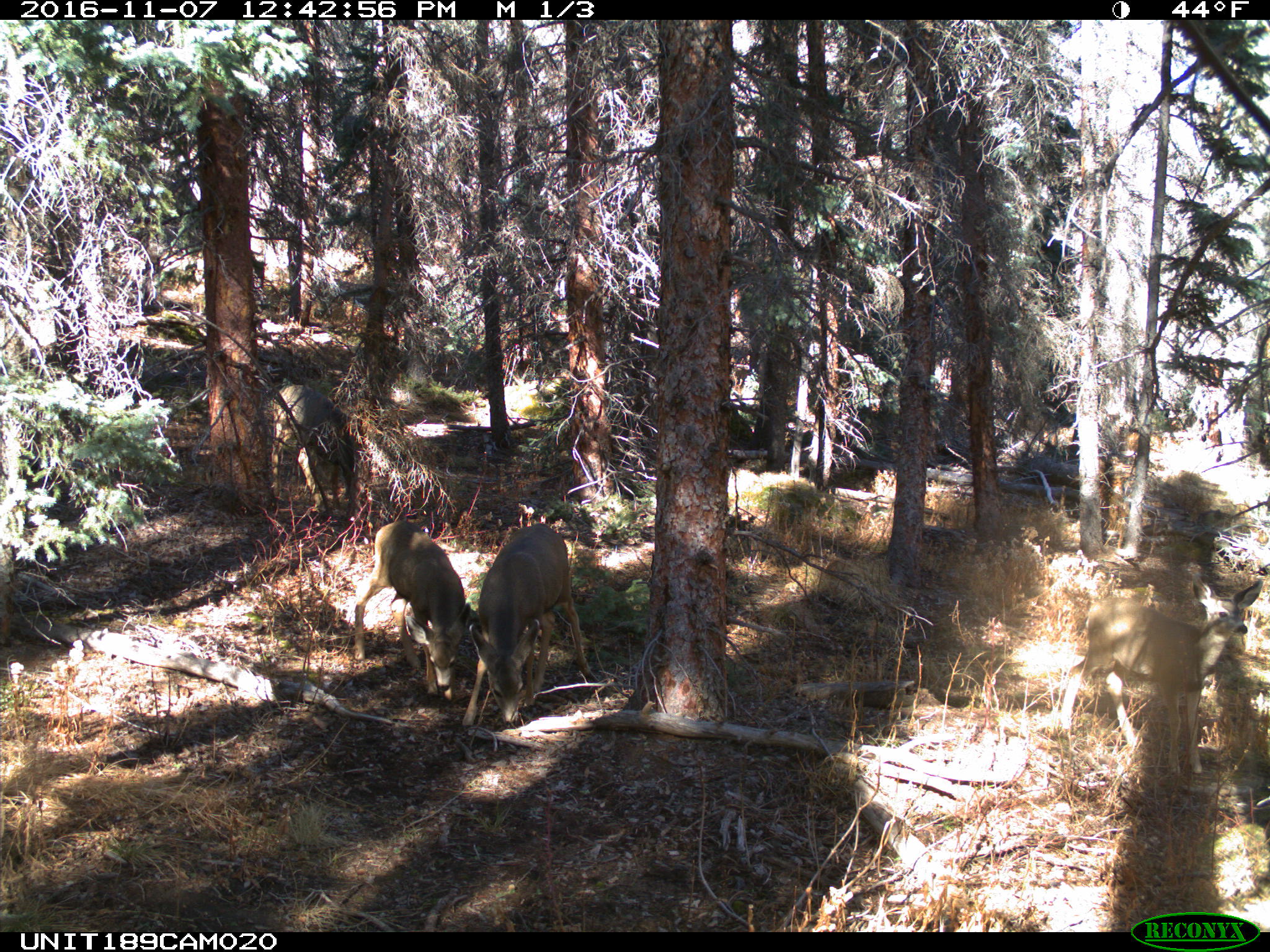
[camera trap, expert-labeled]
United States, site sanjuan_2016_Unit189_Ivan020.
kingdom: Animalia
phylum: Chordata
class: Mammalia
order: Artiodactyla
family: Cervidae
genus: Odocoileus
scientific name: Odocoileus hemionus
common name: mule deer